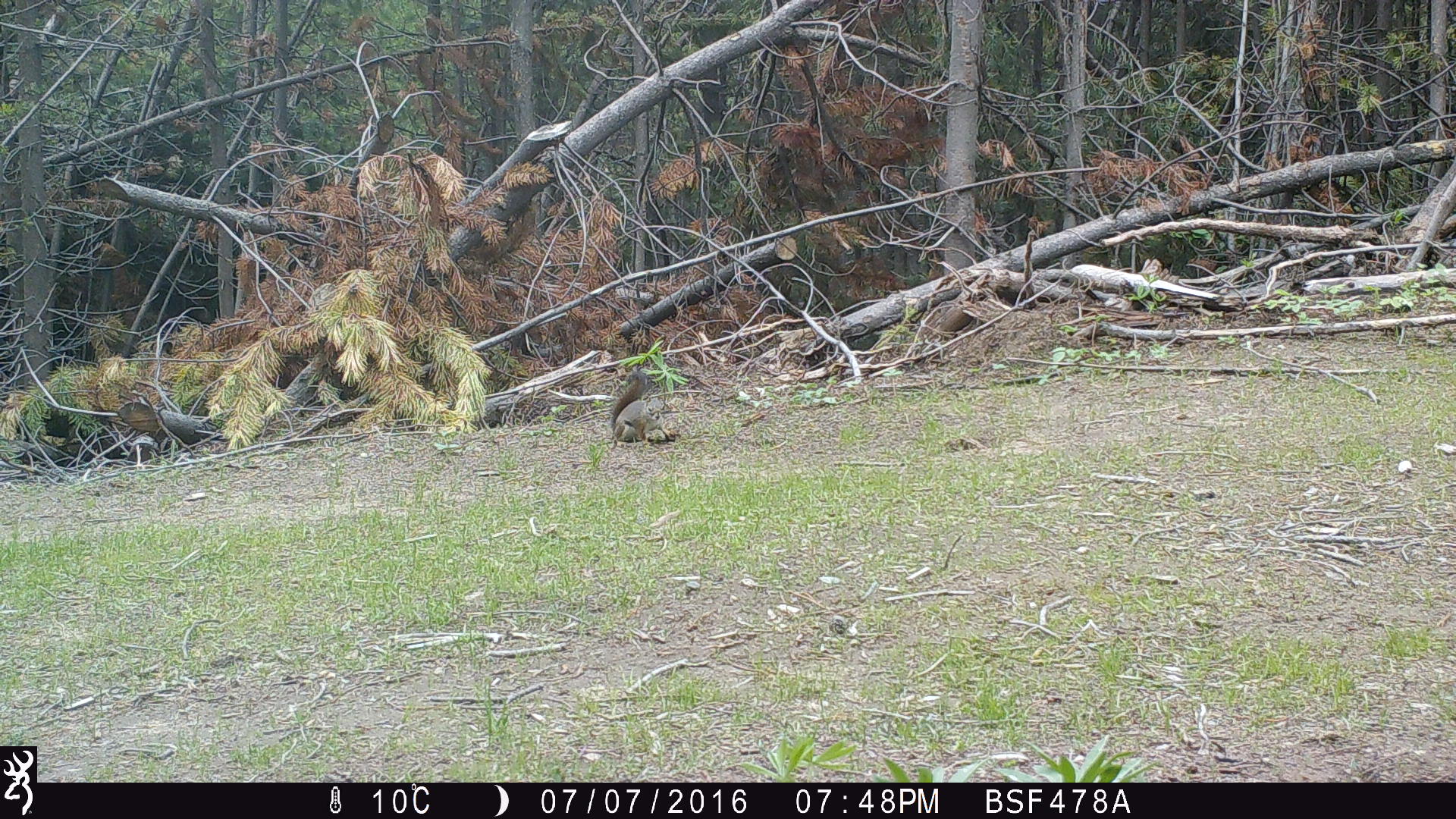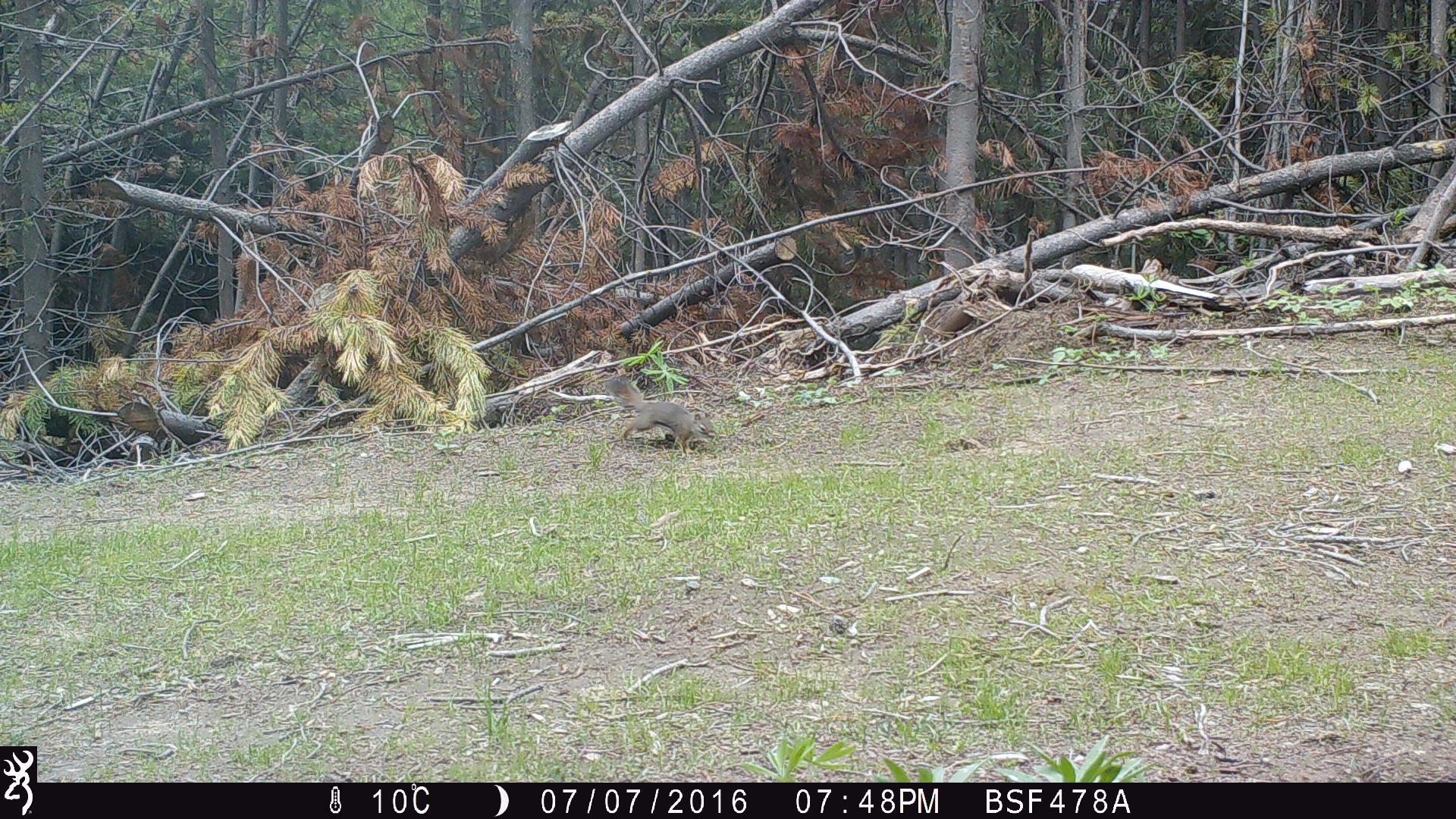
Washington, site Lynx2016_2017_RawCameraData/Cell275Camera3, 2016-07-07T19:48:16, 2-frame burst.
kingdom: Animalia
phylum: Chordata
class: Mammalia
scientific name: Mammalia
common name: small mammal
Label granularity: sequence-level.